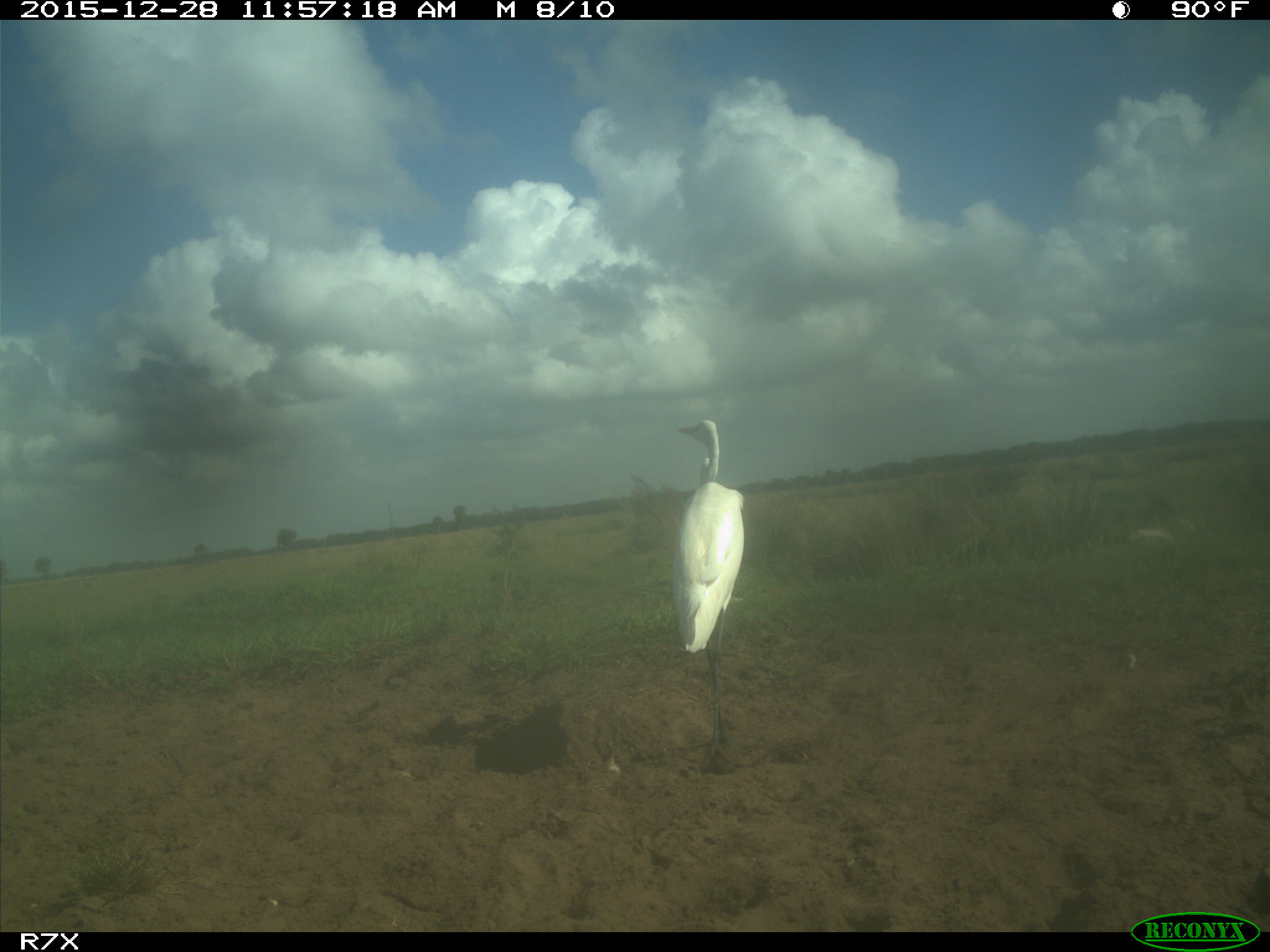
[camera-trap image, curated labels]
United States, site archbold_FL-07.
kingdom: Animalia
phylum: Chordata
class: Aves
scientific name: Aves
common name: birds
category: unidentified bird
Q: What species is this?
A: Unidentified bird (birds) (Aves).